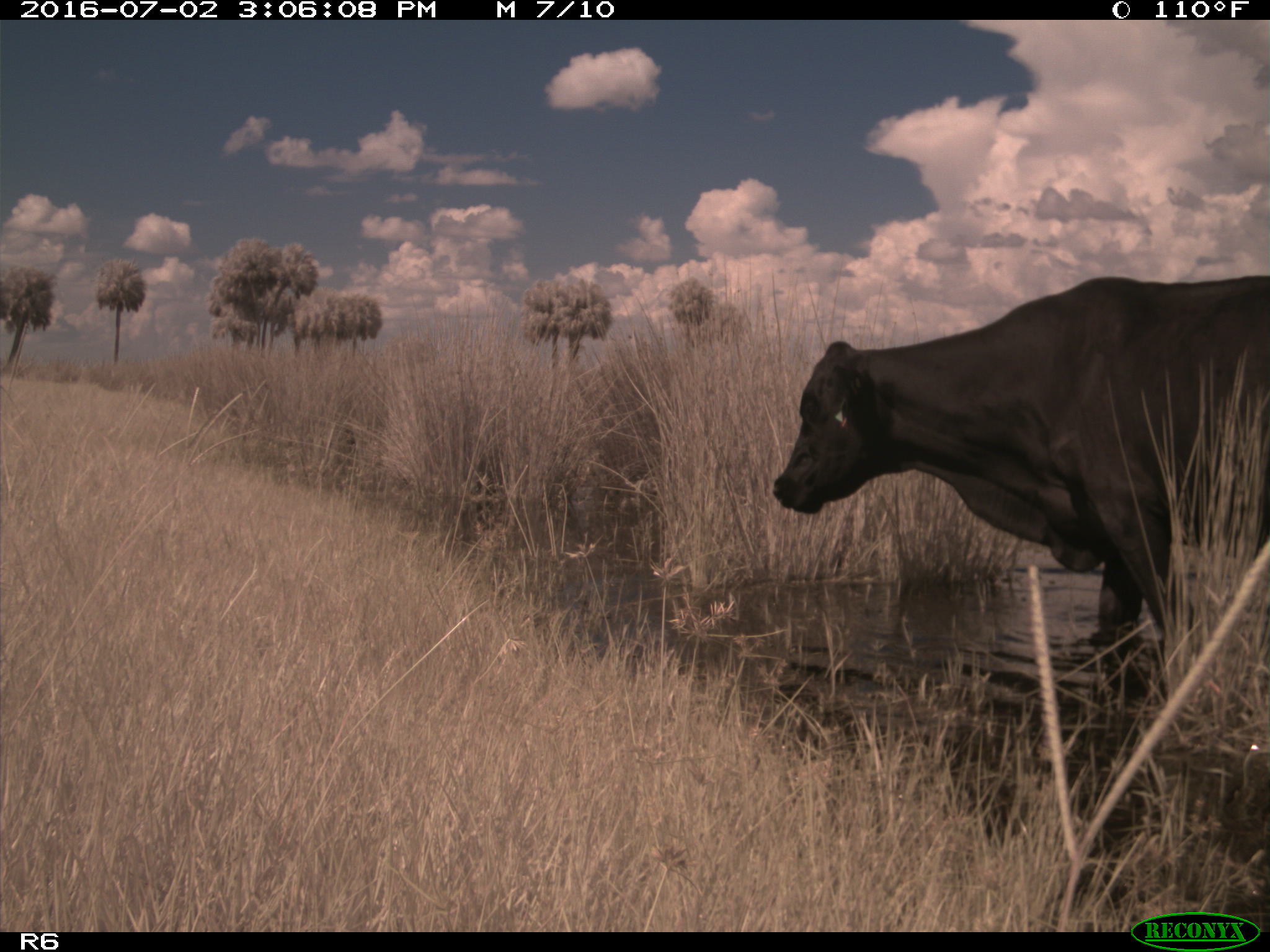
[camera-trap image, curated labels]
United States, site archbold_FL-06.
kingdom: Animalia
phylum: Chordata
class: Mammalia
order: Artiodactyla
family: Bovidae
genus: Bos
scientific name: Bos taurus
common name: domestic cow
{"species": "Bos taurus (domestic cow)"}